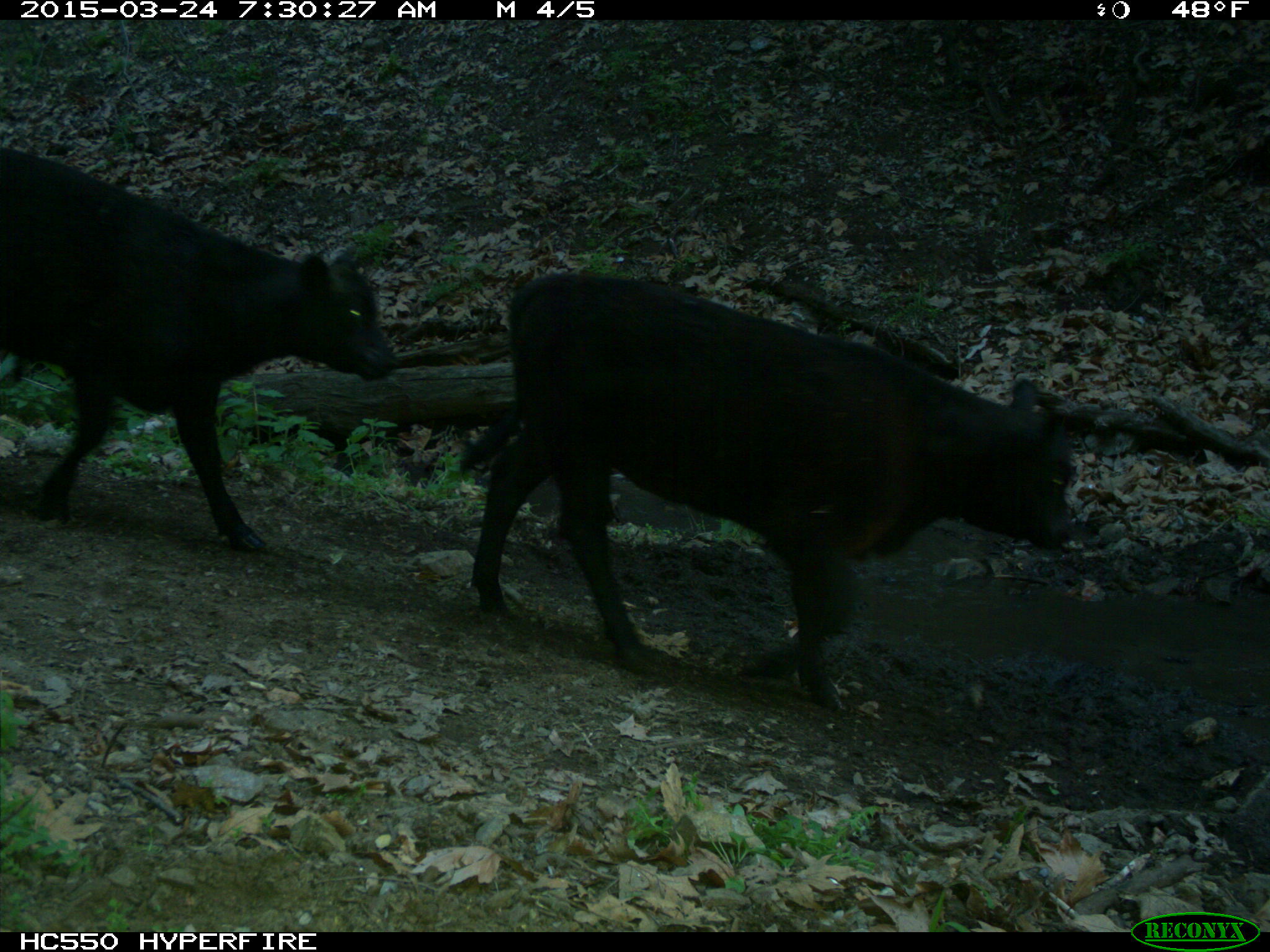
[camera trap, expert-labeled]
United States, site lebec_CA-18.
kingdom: Animalia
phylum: Chordata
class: Mammalia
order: Artiodactyla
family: Bovidae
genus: Bos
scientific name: Bos taurus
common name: domestic cow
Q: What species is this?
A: Bos taurus (domestic cow).